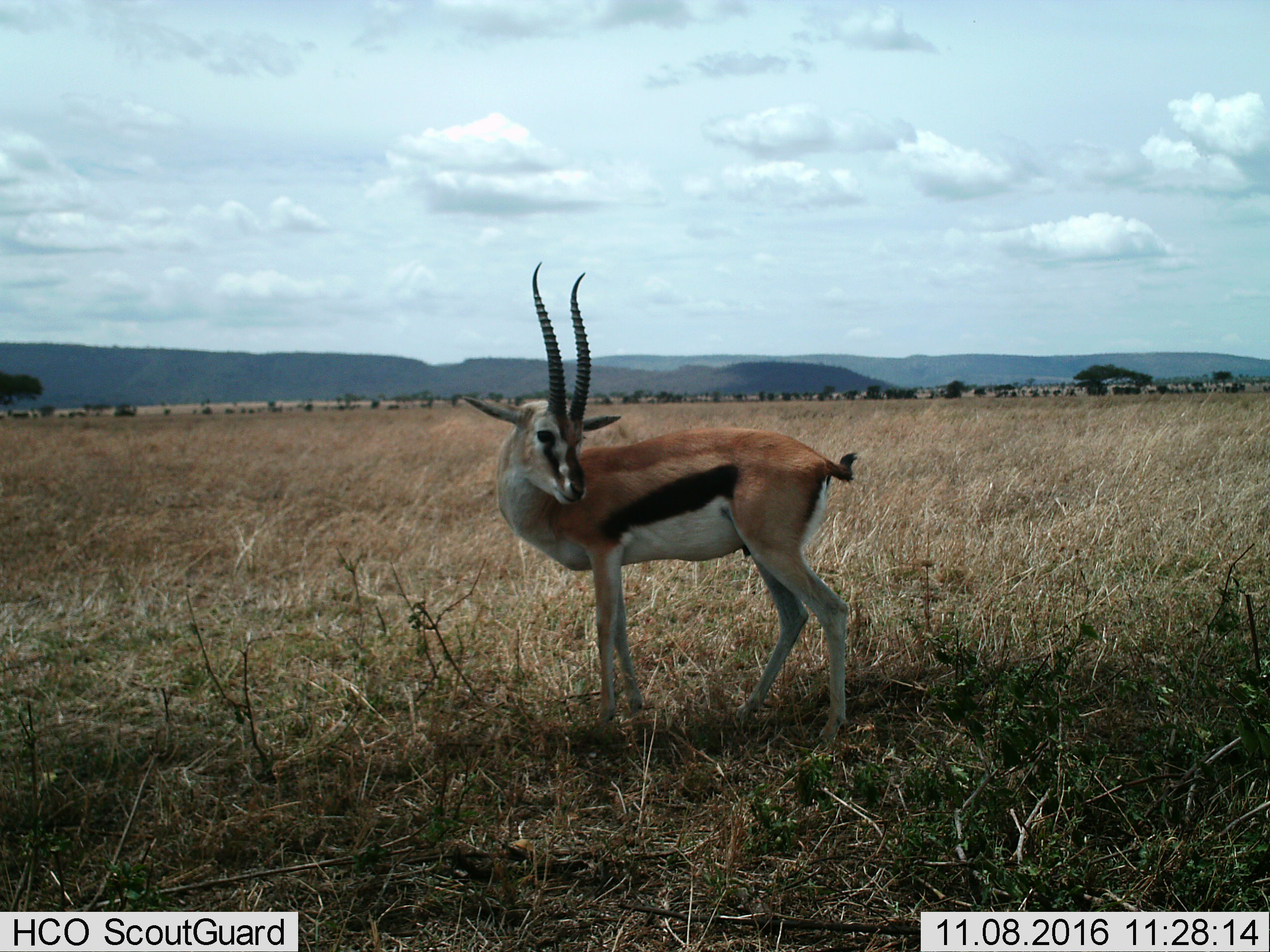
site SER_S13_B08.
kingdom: Animalia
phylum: Chordata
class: Mammalia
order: Artiodactyla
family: Bovidae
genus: Eudorcas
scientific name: Eudorcas thomsonii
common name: thomson's gazelle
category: gazellethomsons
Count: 1.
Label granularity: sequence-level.